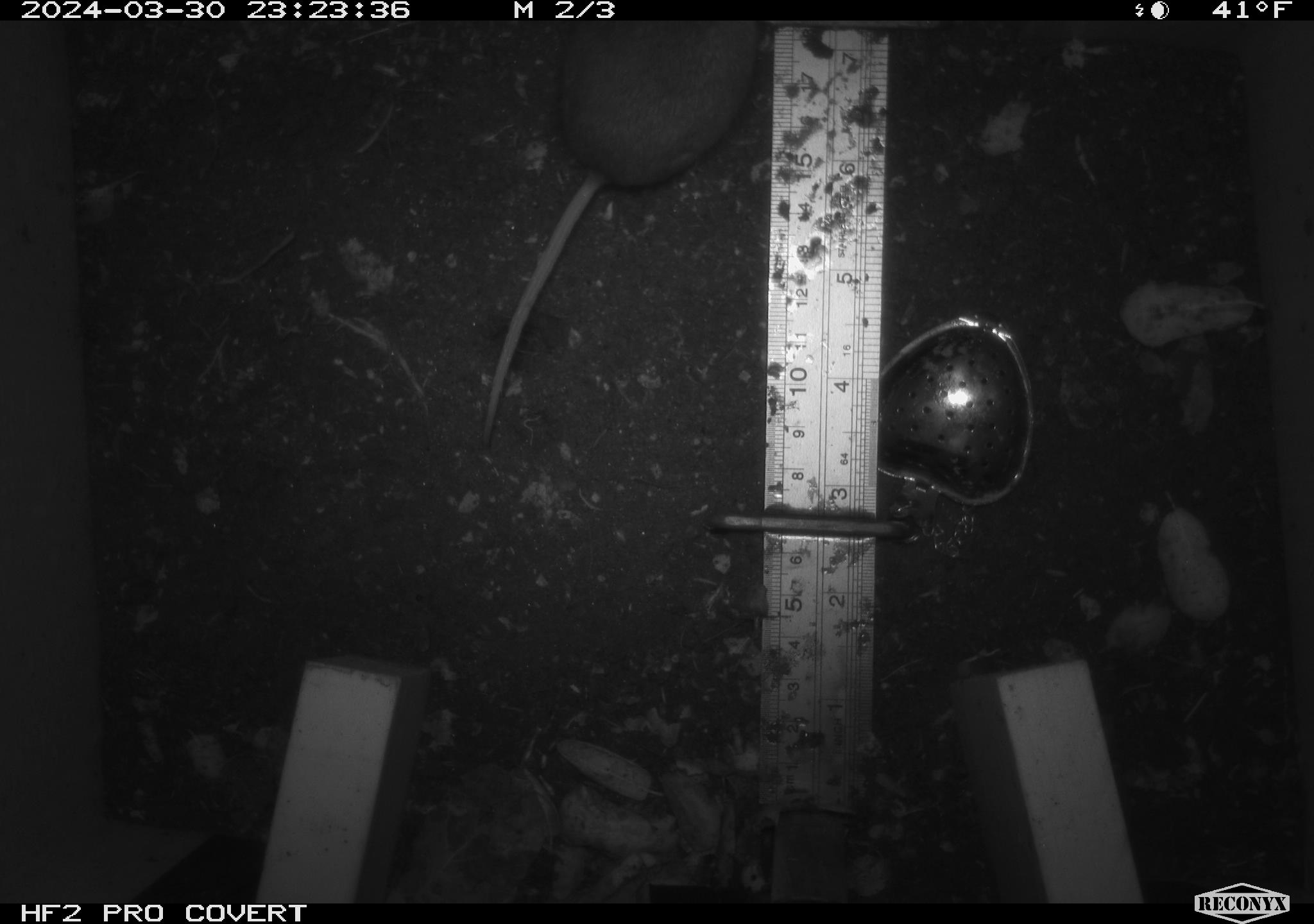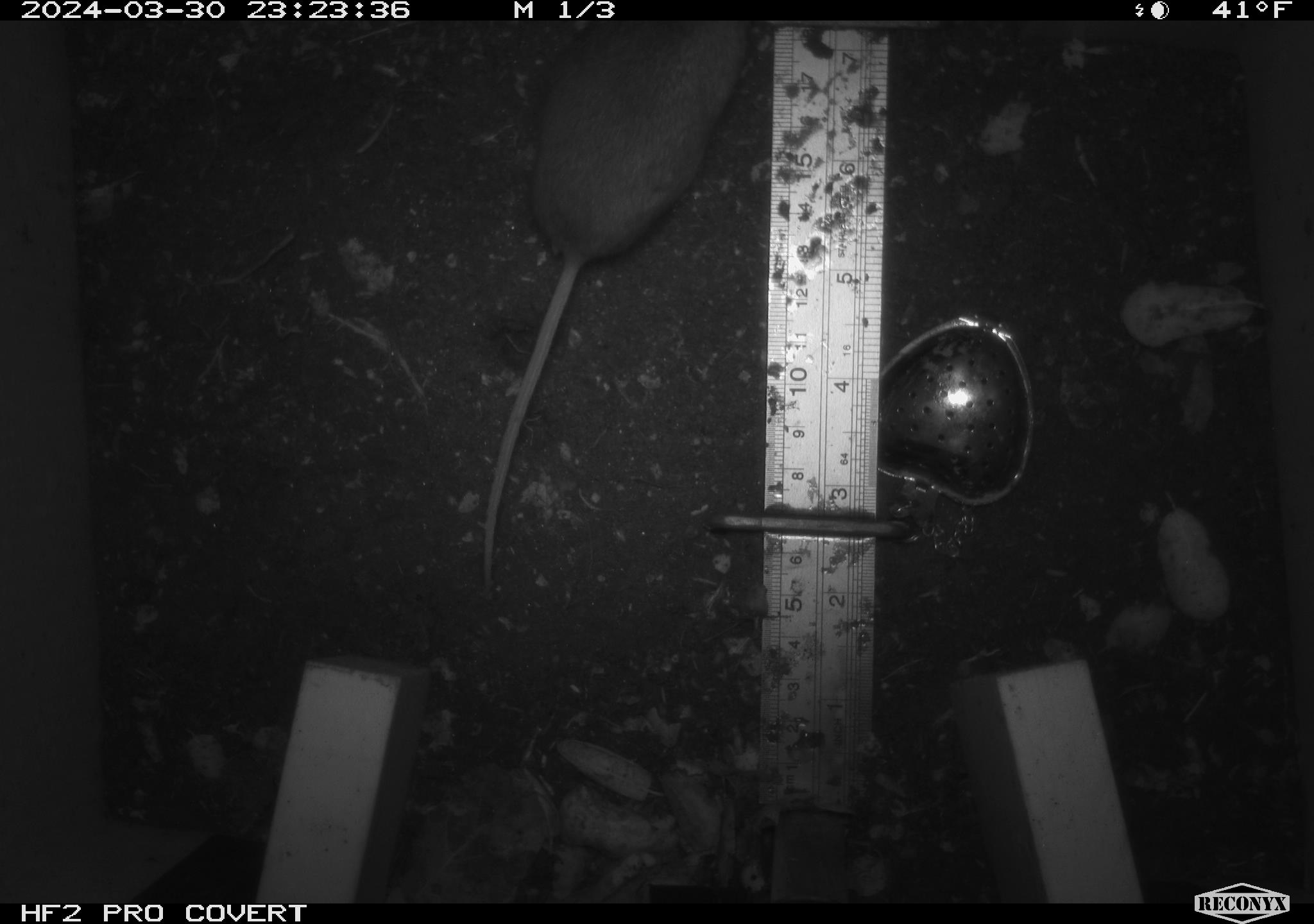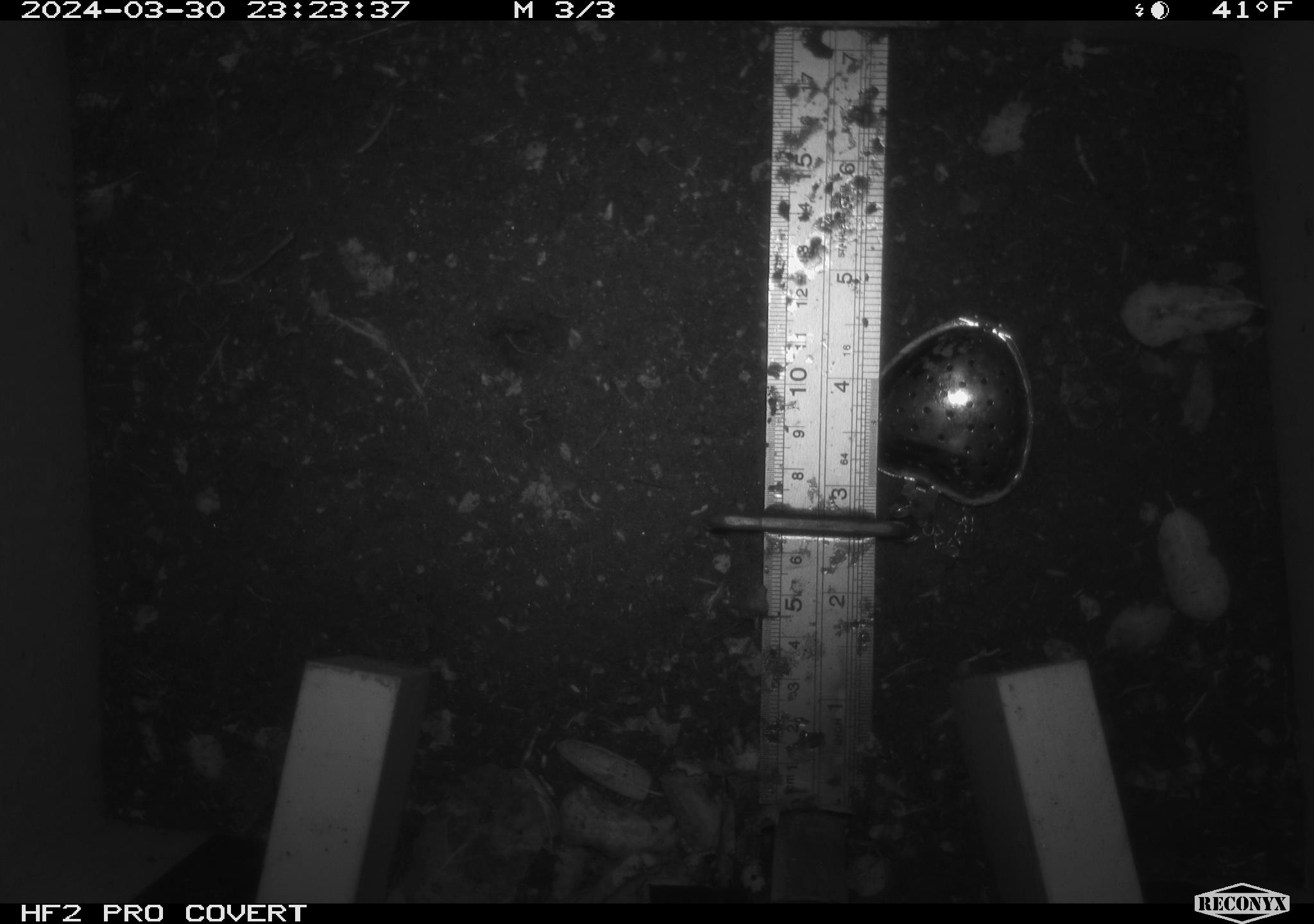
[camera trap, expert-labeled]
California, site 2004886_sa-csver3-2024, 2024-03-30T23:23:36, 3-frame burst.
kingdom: Animalia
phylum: Chordata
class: Mammalia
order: Rodentia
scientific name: Rodentia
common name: rodent